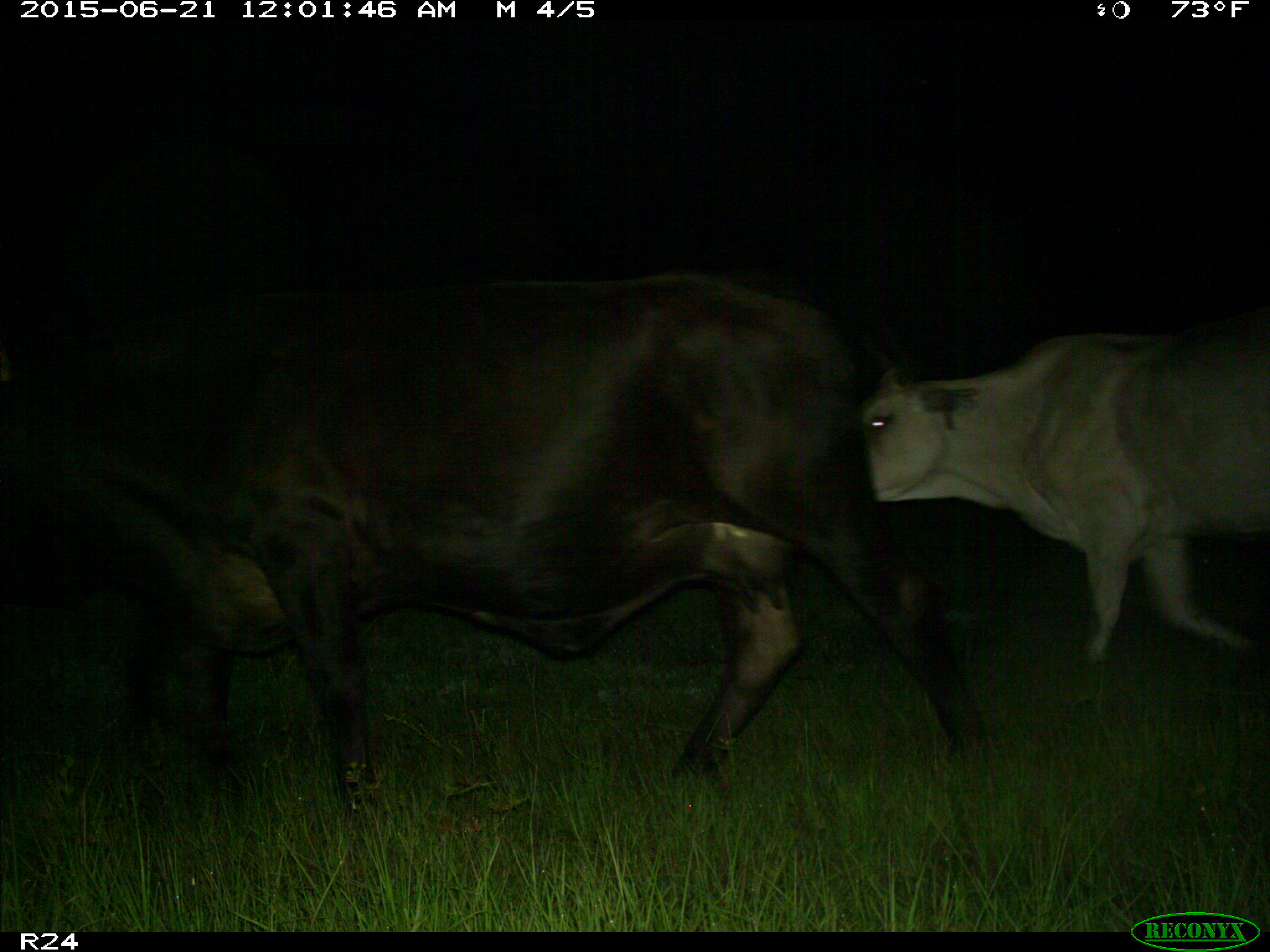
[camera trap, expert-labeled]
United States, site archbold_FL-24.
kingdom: Animalia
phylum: Chordata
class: Mammalia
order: Artiodactyla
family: Bovidae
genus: Bos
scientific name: Bos taurus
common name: domestic cow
Bos taurus (domestic cow).